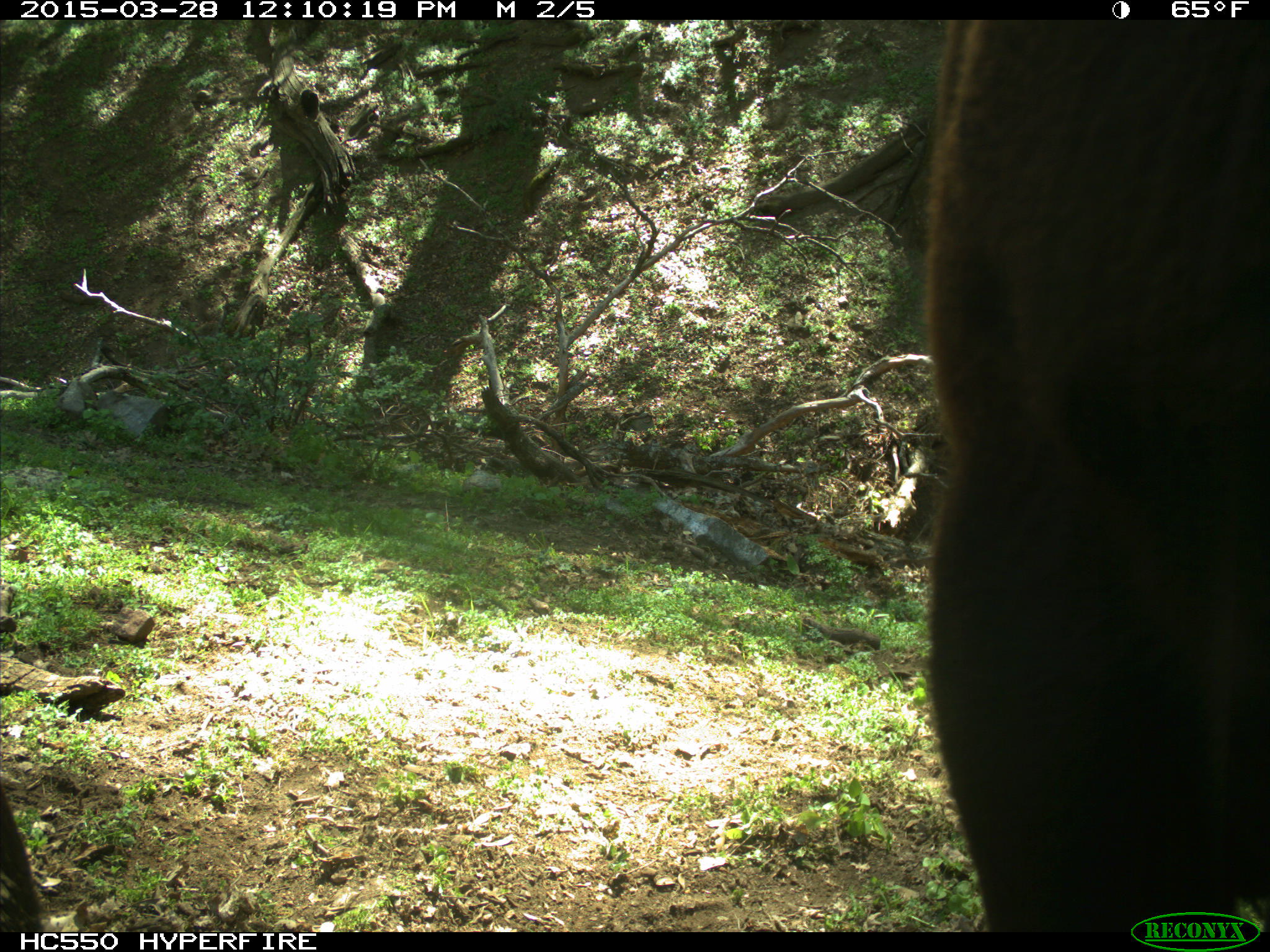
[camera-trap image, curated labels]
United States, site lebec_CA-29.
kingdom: Animalia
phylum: Chordata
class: Mammalia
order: Artiodactyla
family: Bovidae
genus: Bos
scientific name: Bos taurus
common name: domestic cow